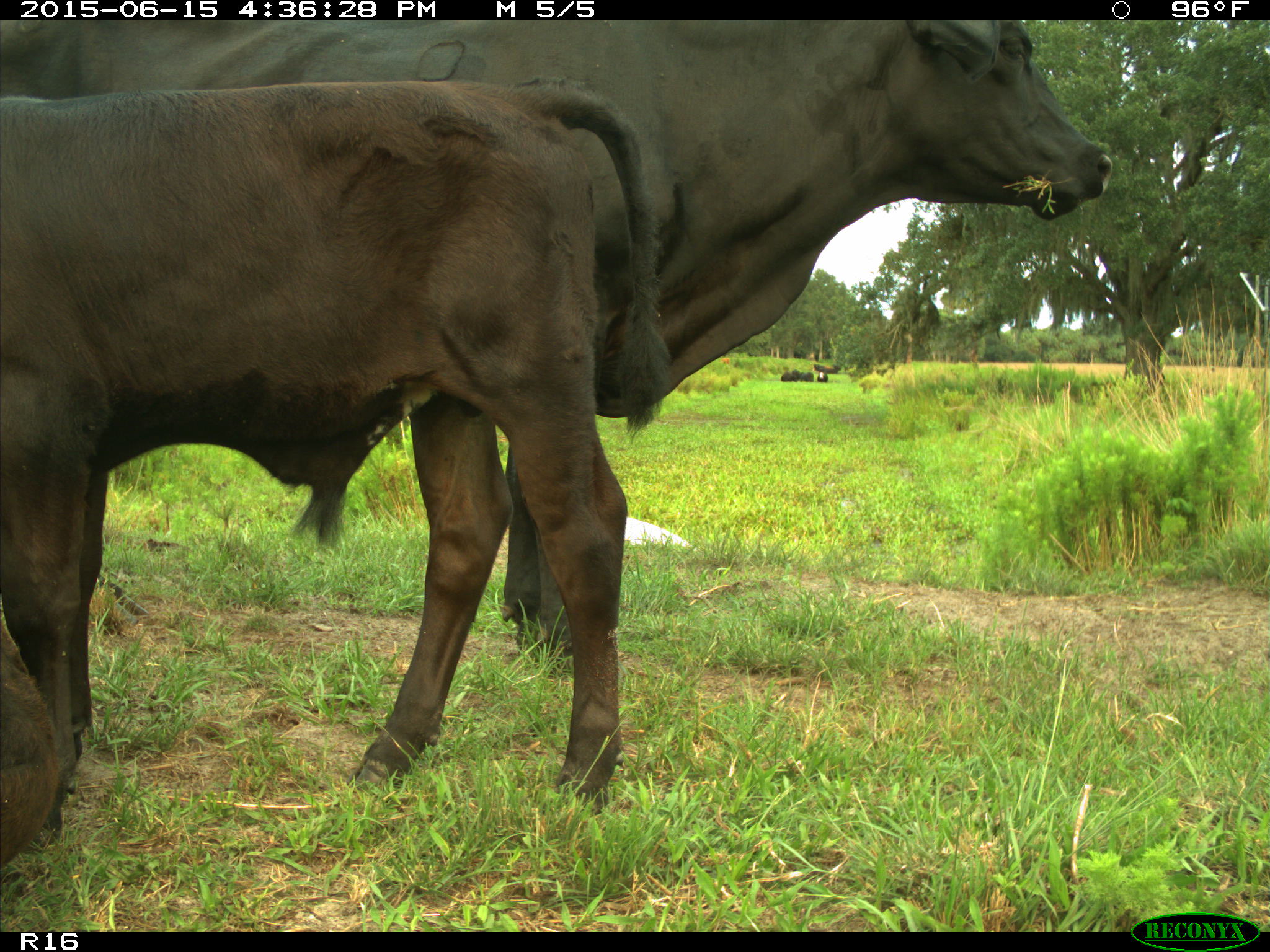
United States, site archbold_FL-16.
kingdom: Animalia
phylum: Chordata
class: Mammalia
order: Artiodactyla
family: Bovidae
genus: Bos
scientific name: Bos taurus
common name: domestic cow